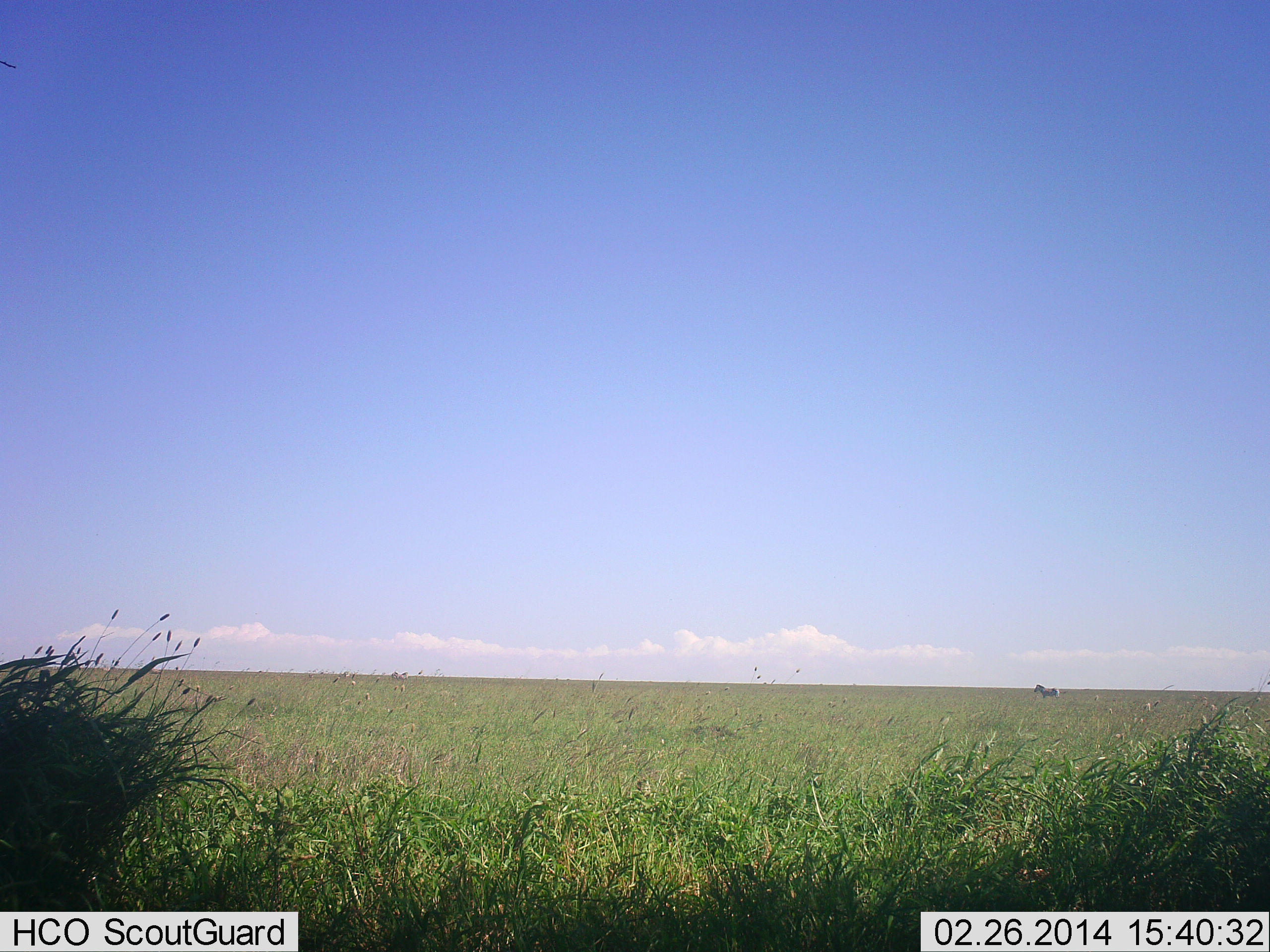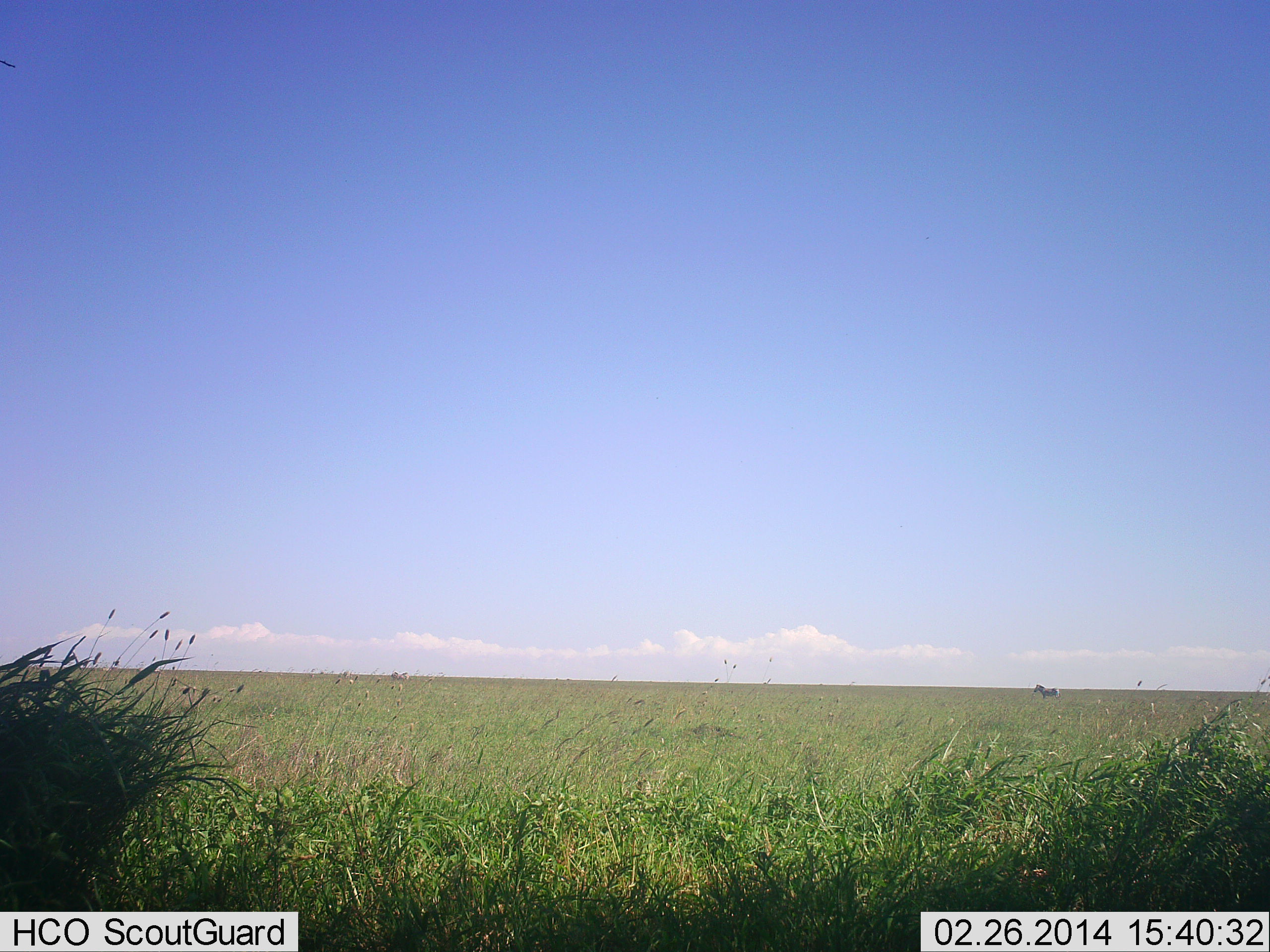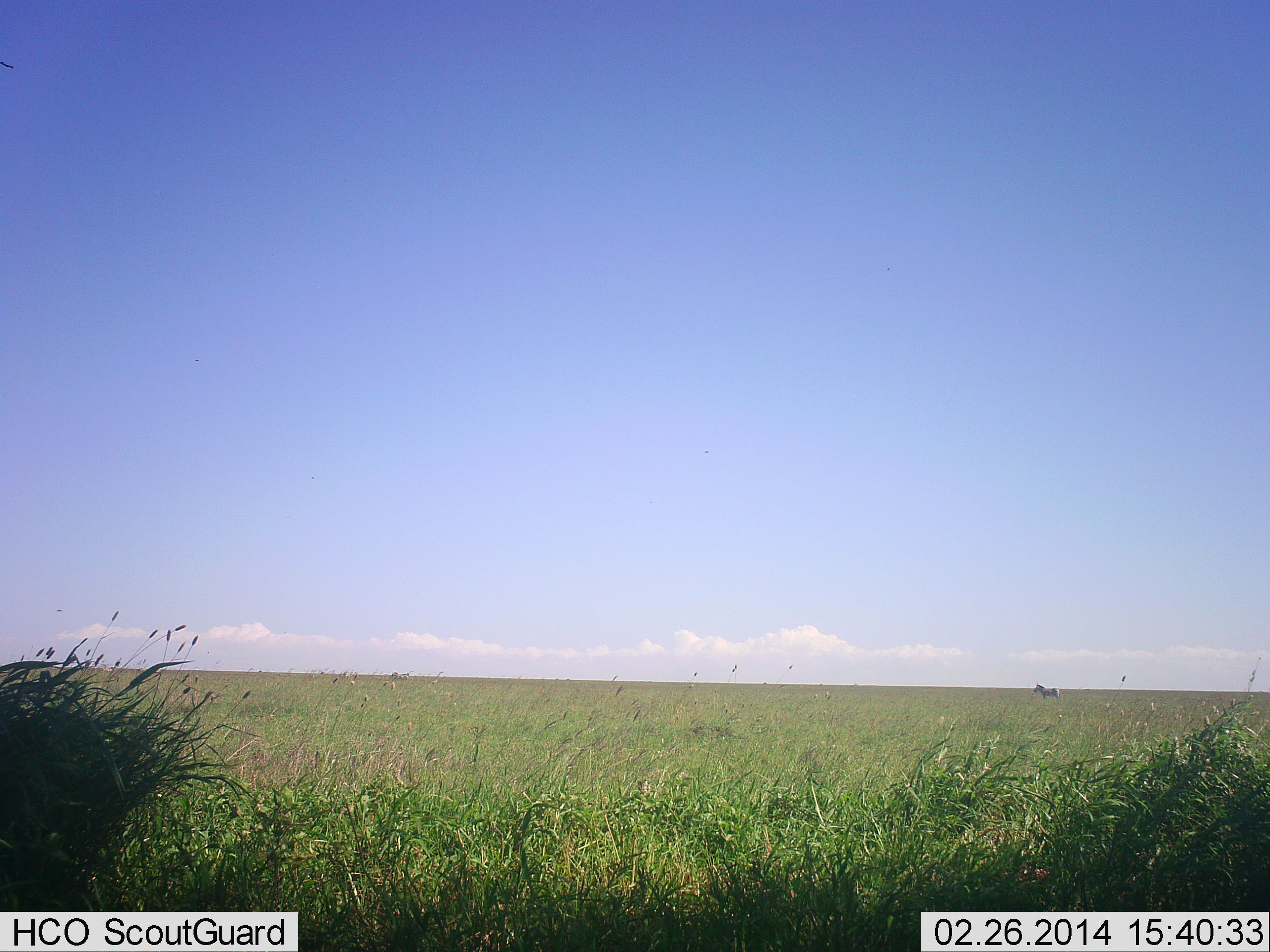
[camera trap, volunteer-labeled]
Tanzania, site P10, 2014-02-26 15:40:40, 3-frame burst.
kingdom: Animalia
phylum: Chordata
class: Mammalia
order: Perissodactyla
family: Equidae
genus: Equus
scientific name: Equus quagga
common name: plains zebra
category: zebra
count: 1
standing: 100%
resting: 0%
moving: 0%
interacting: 0%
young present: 0%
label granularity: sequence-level